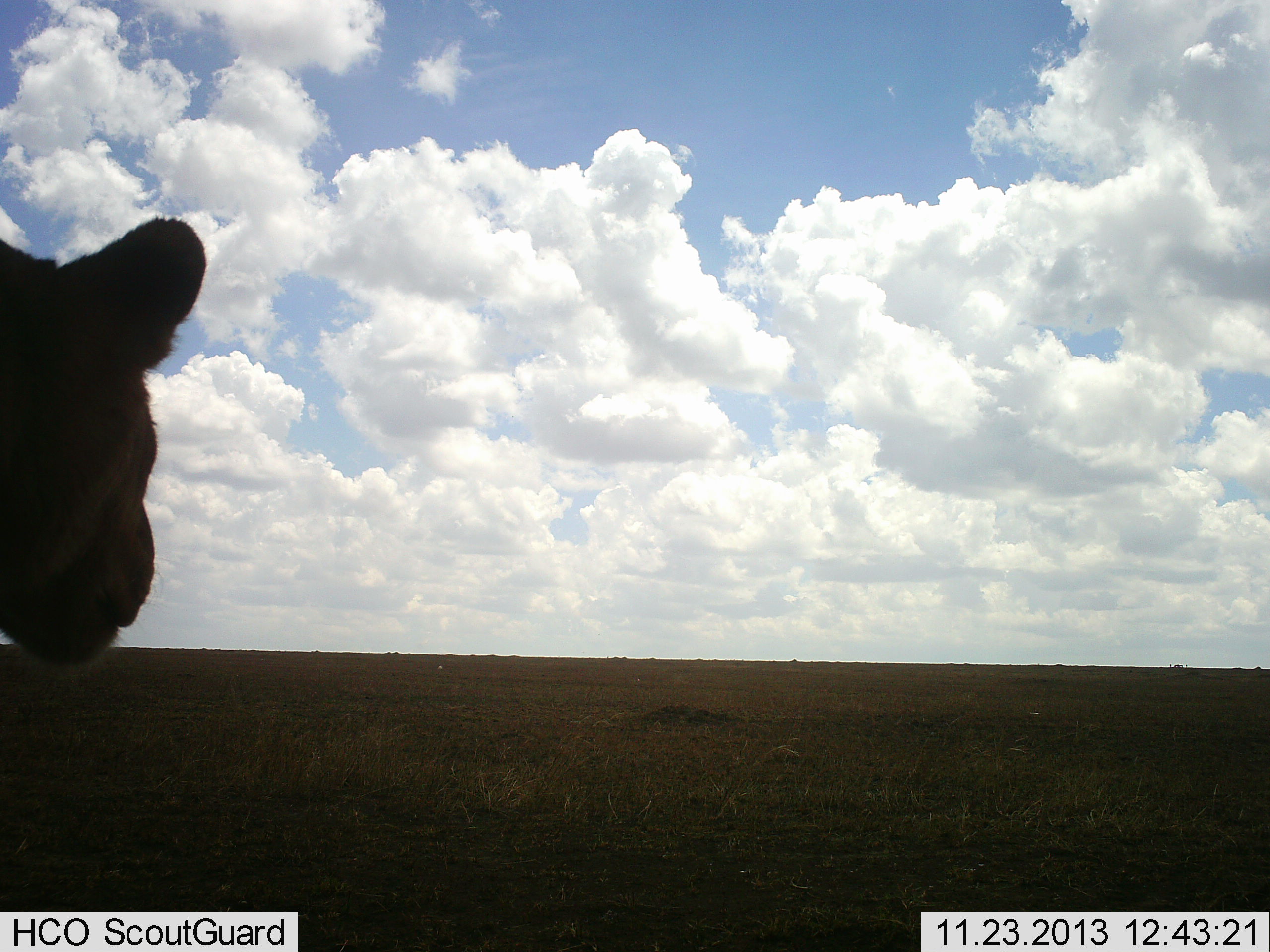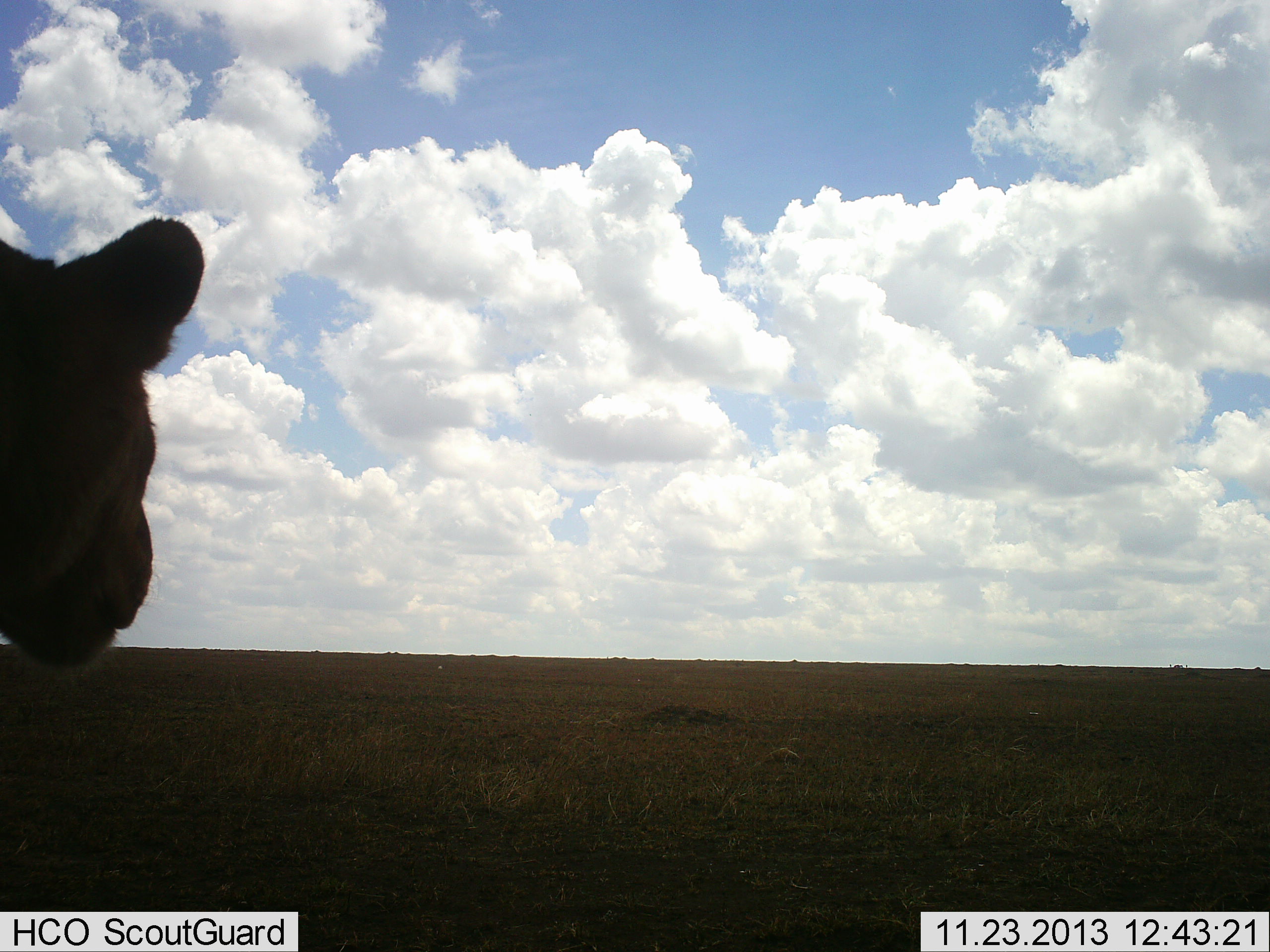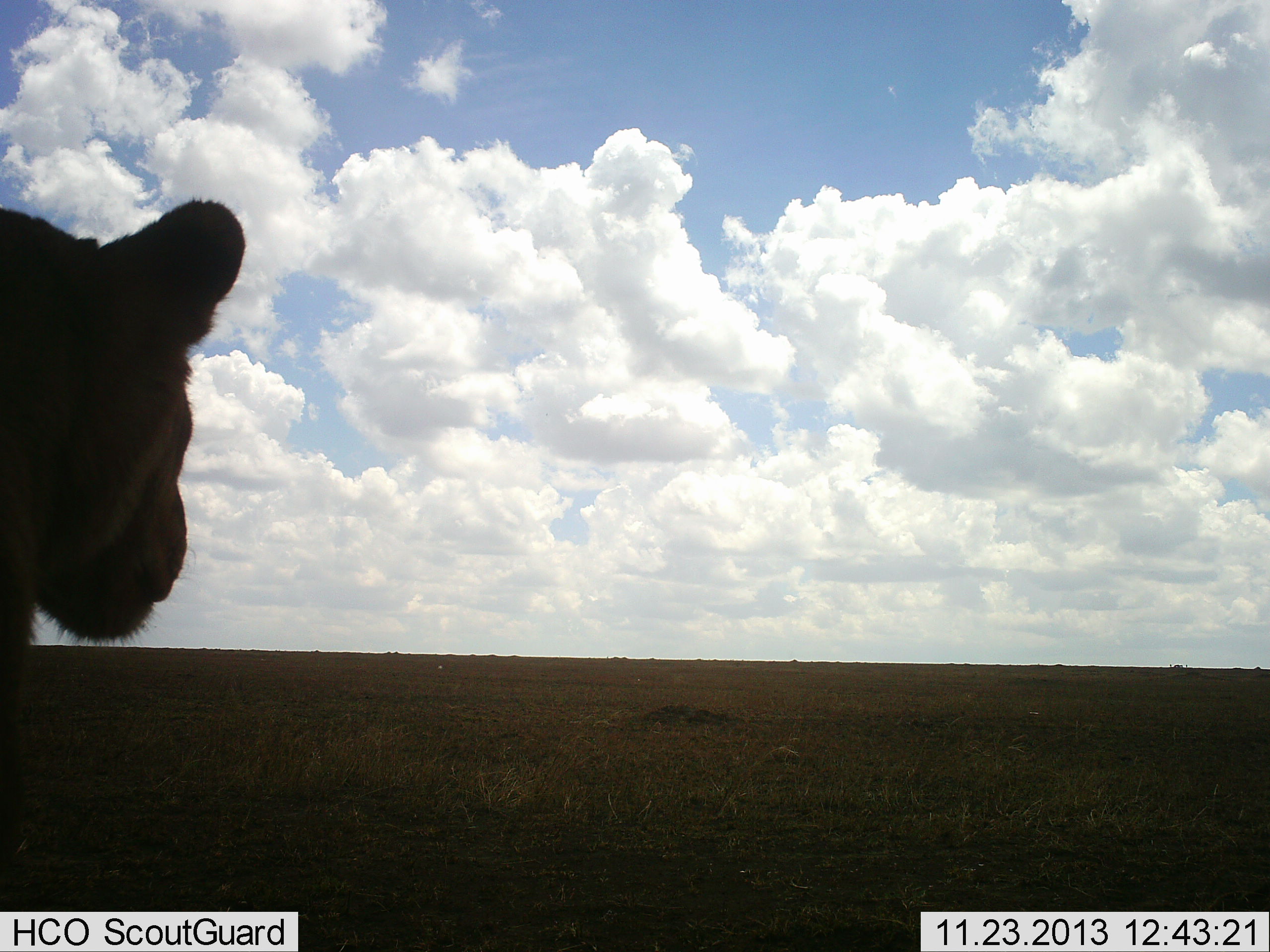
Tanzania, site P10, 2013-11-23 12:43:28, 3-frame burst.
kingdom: Animalia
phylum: Chordata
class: Mammalia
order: Carnivora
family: Felidae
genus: Panthera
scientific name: Panthera leo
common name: lion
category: lionfemale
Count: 1.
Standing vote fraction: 64%.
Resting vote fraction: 0%.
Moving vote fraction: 36%.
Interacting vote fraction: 0%.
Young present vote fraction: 0%.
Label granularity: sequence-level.